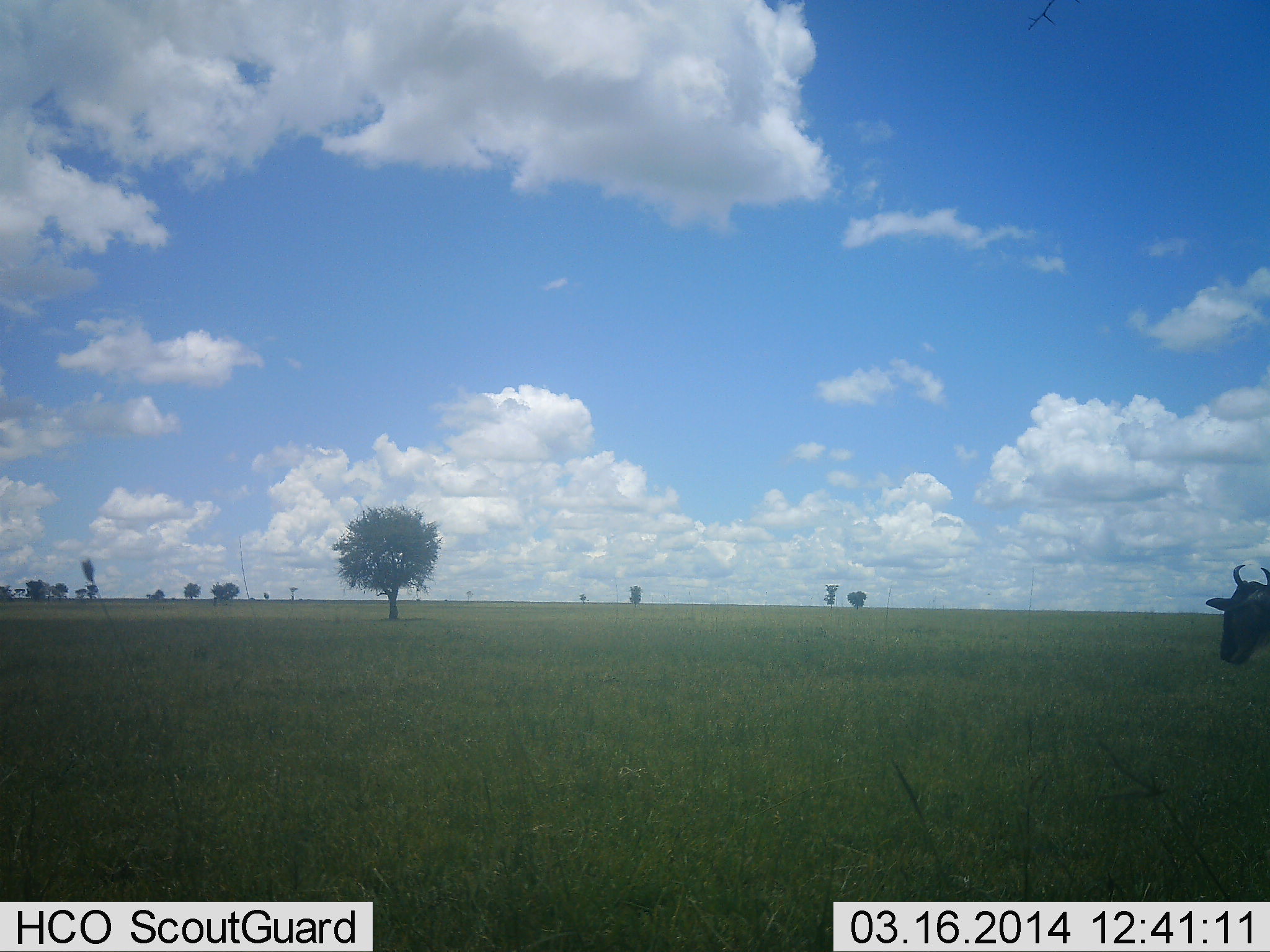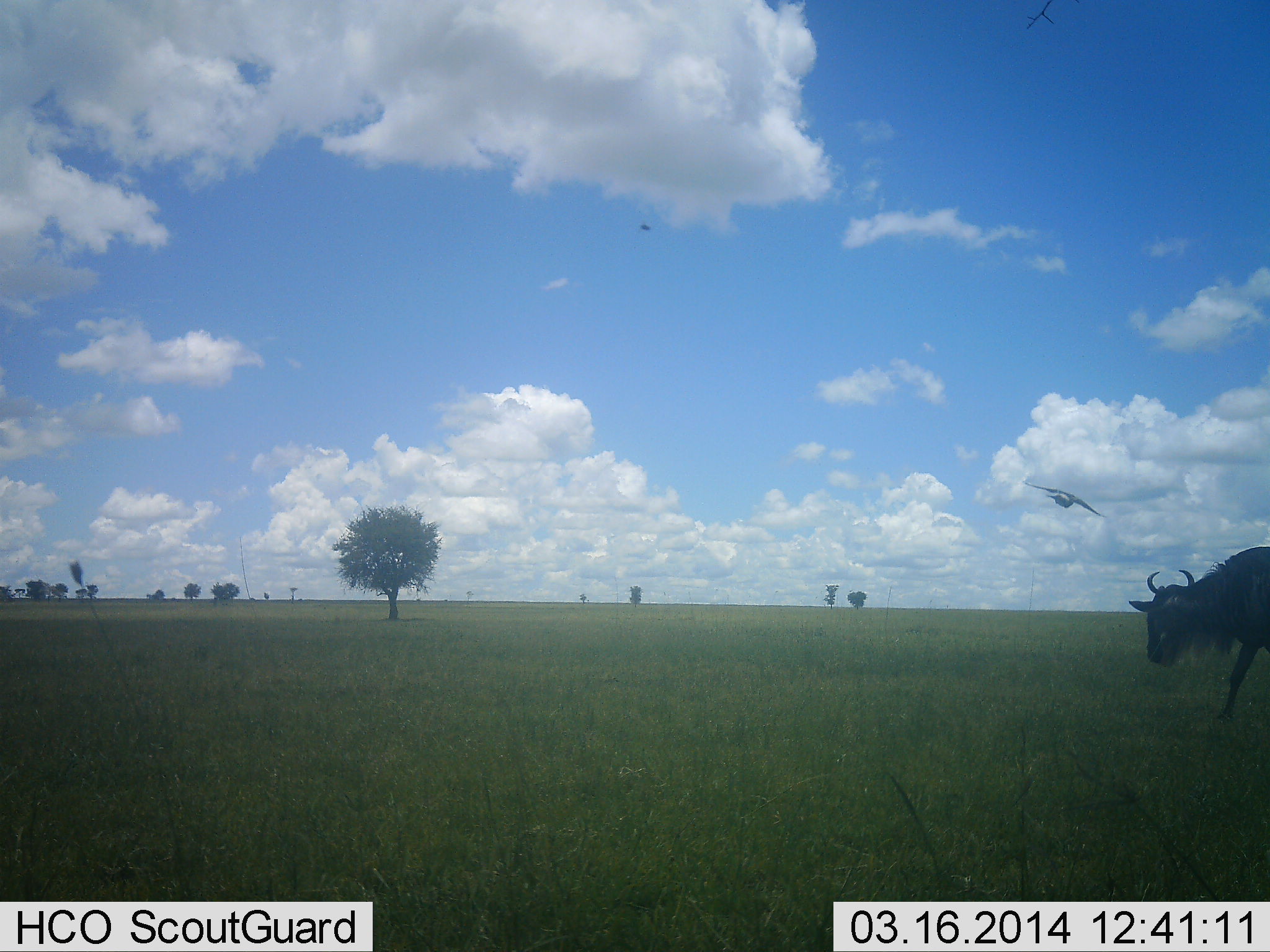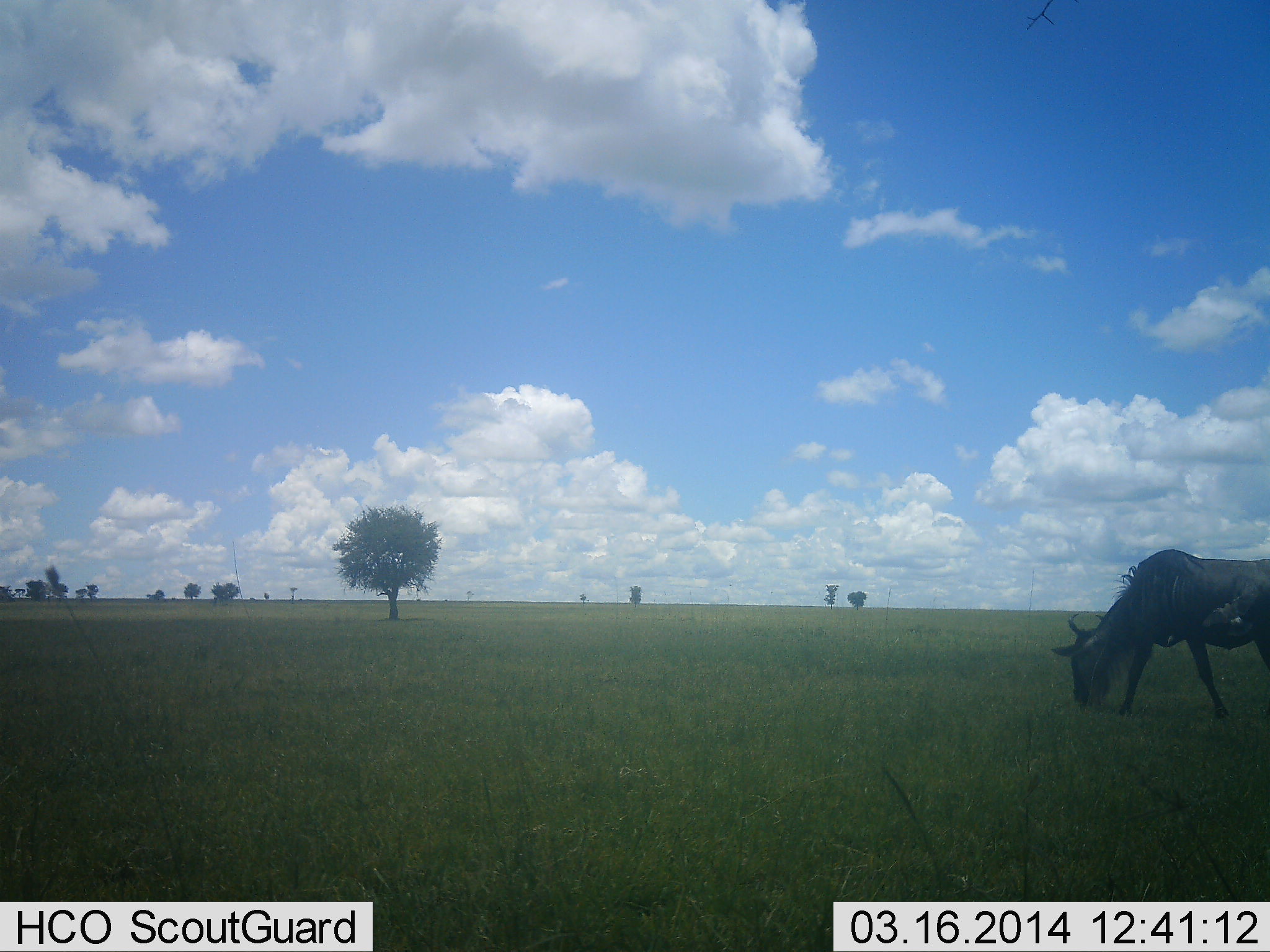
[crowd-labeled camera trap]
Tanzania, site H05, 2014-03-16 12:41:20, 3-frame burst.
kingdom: Animalia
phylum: Chordata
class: Aves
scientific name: Aves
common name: bird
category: otherbird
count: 1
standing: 0%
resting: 0%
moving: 100%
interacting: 0%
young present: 0%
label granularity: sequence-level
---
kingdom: Animalia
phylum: Chordata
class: Mammalia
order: Artiodactyla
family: Bovidae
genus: Connochaetes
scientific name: Connochaetes taurinus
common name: blue wildebeest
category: wildebeest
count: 1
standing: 0%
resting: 0%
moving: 100%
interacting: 0%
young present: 0%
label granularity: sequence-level